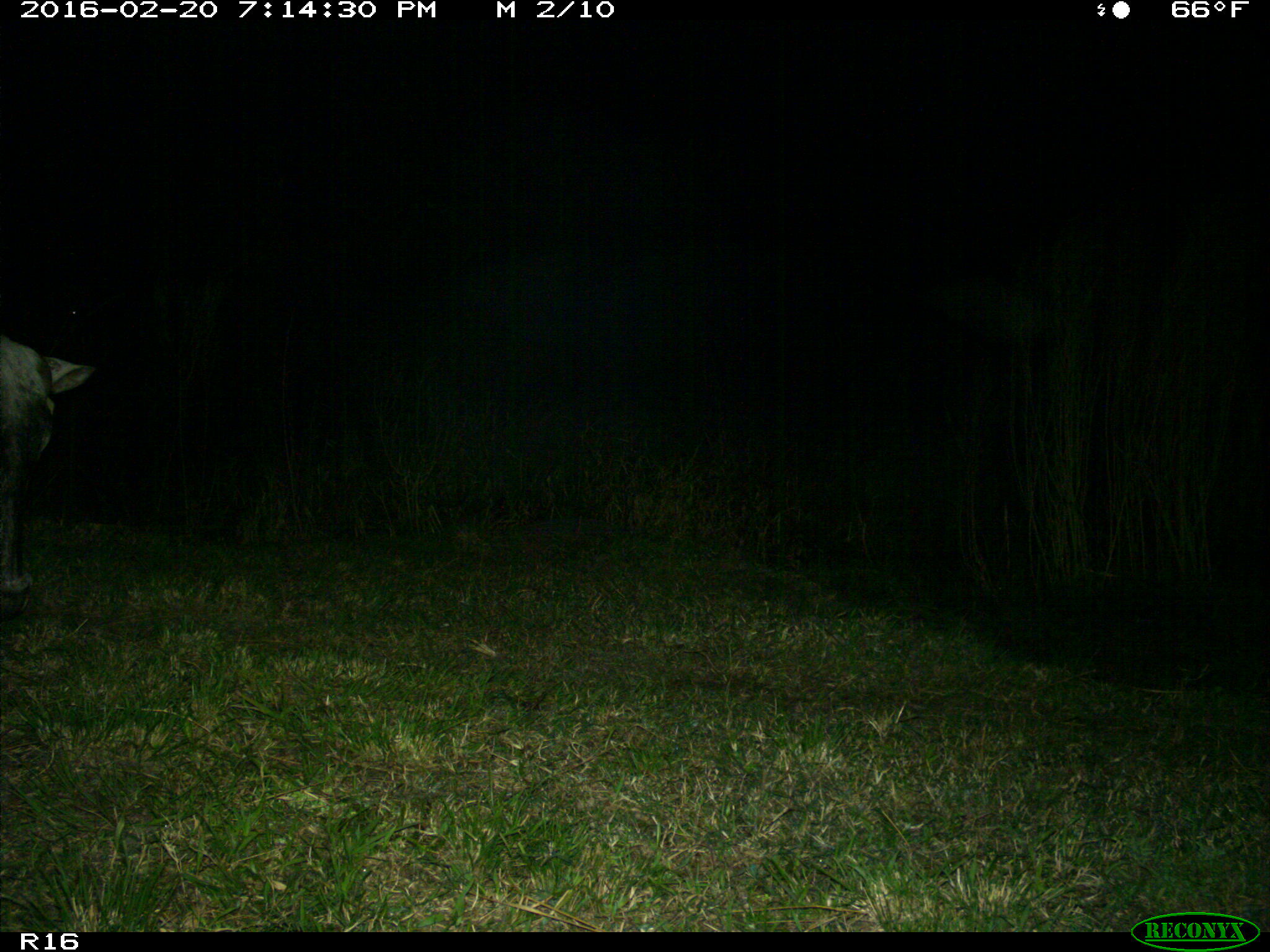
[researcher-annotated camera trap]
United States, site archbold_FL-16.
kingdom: Animalia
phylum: Chordata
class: Mammalia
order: Artiodactyla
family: Bovidae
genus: Bos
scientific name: Bos taurus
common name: domestic cow